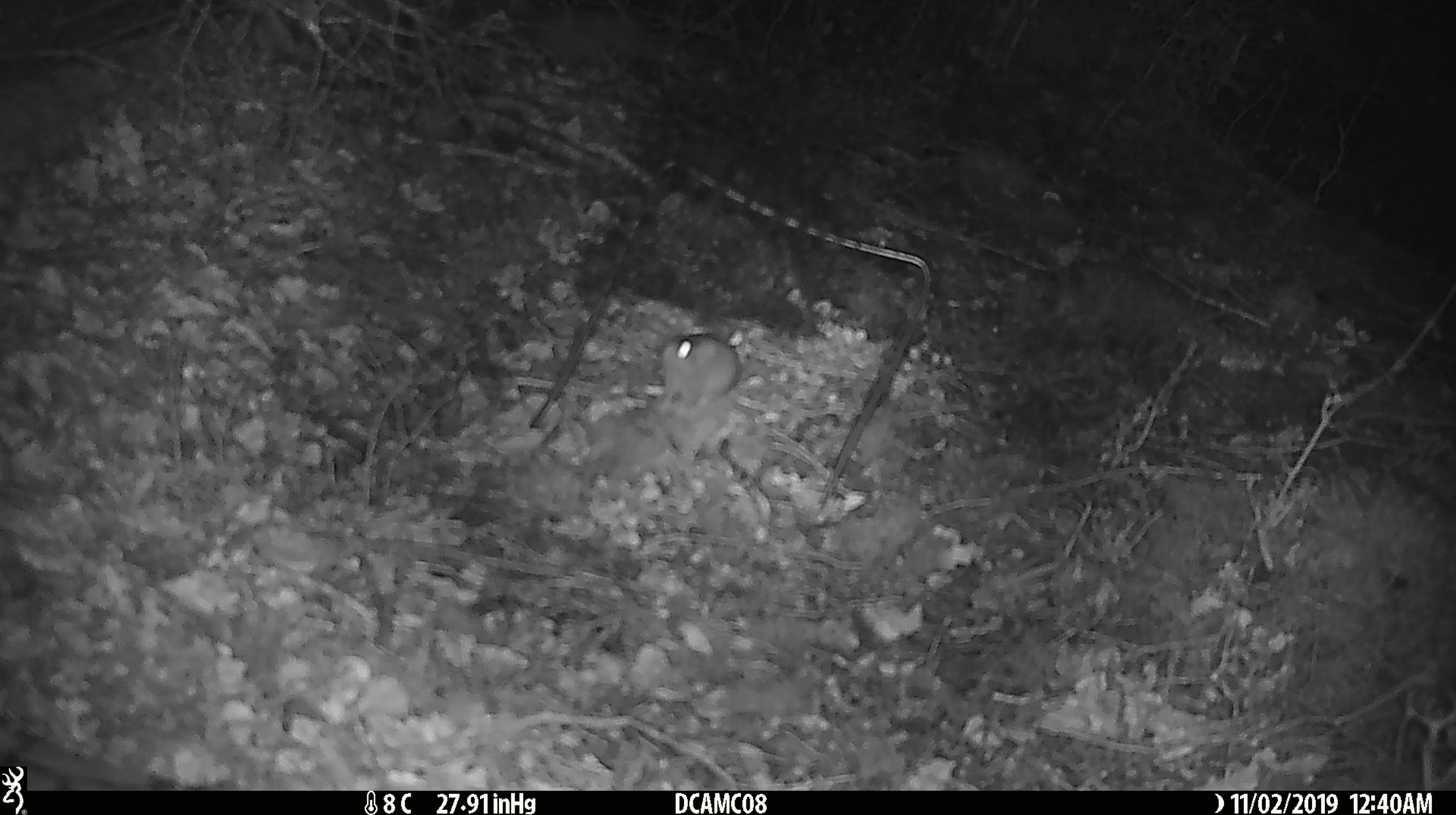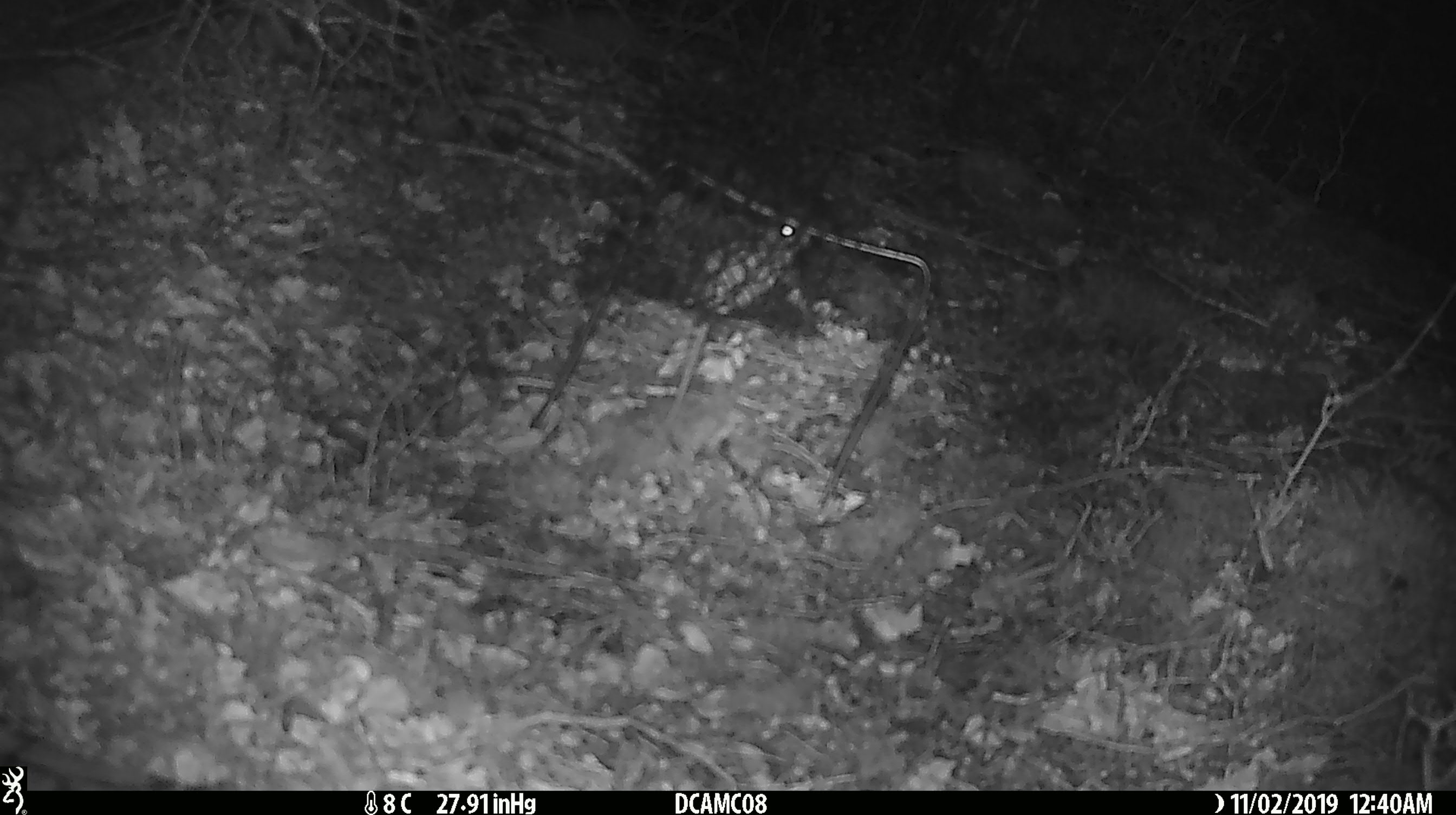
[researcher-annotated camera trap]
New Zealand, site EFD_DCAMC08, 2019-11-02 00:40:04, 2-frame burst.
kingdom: Animalia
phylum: Chordata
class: Mammalia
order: Rodentia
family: Muridae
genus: Mus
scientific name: Mus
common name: mouse